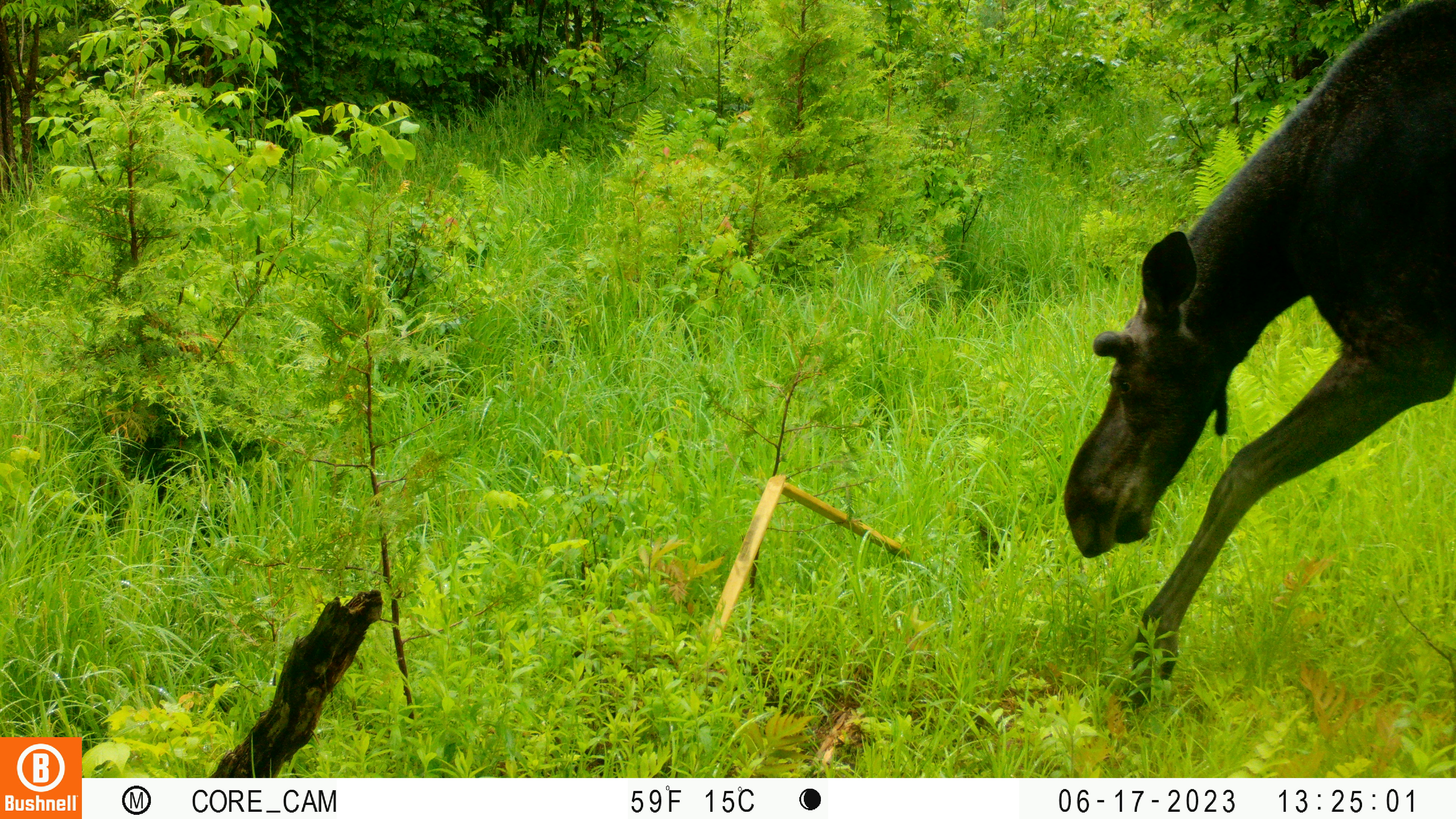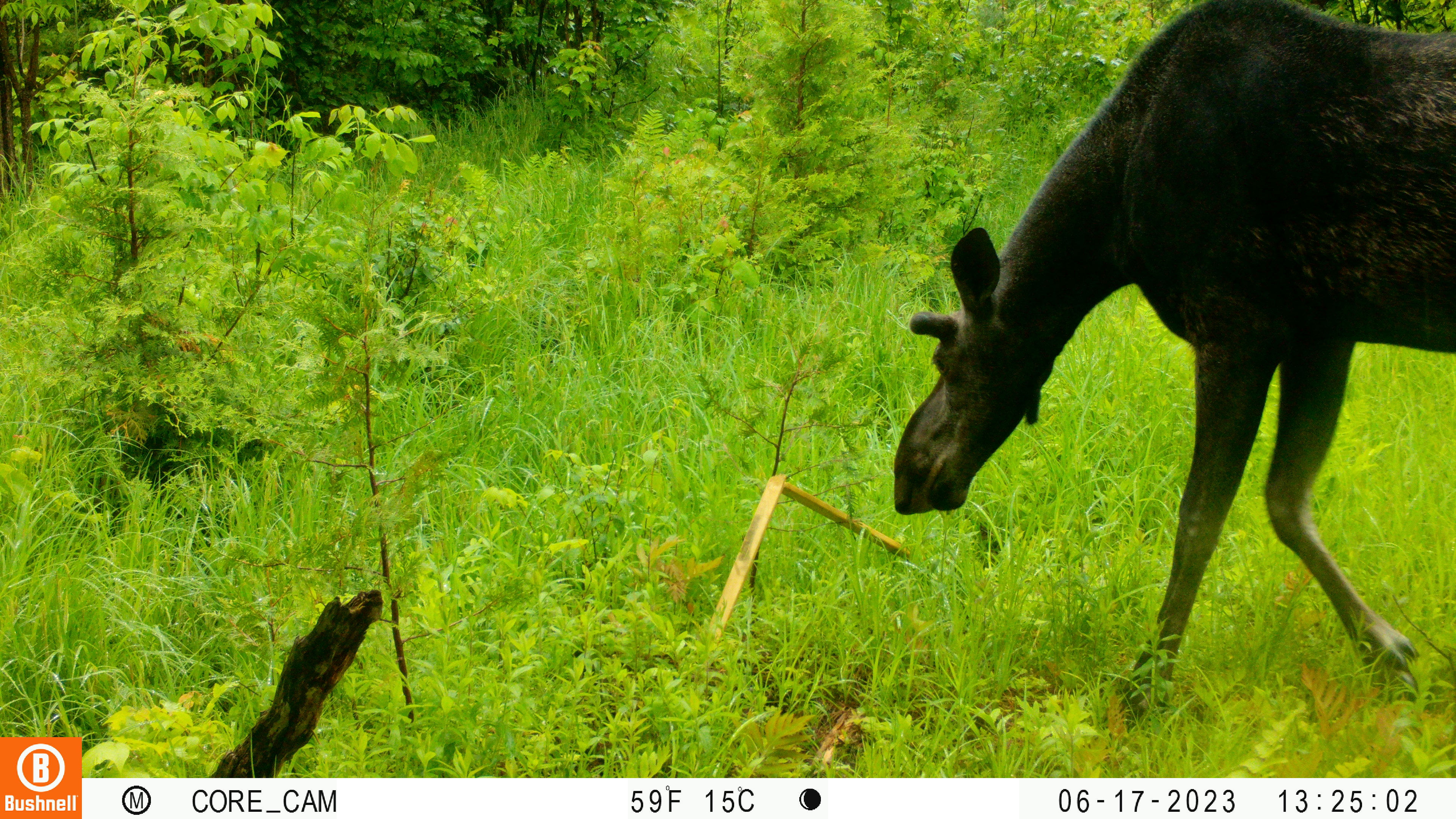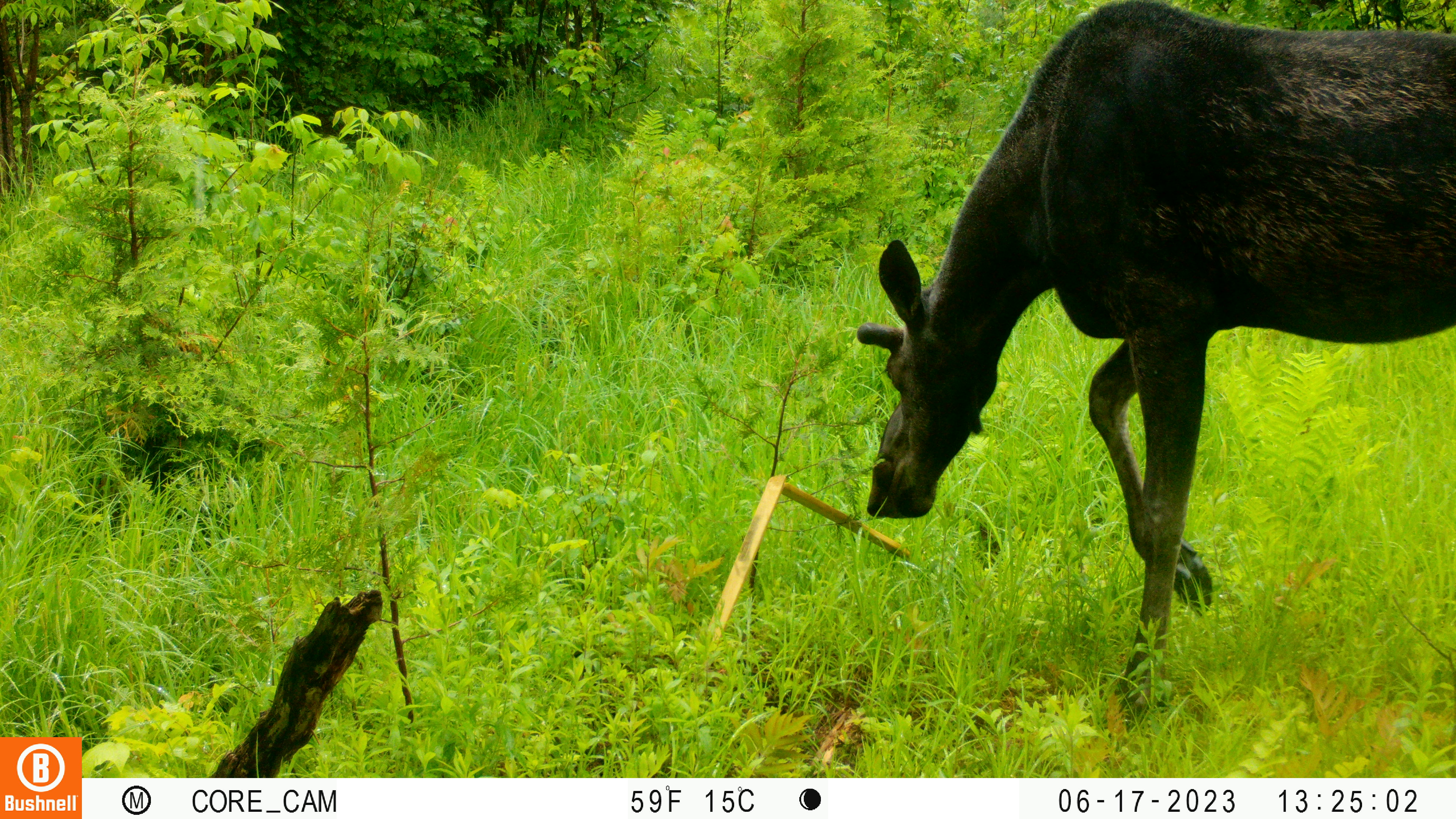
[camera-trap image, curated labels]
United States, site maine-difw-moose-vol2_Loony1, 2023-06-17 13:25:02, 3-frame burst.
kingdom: Animalia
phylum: Chordata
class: Mammalia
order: Artiodactyla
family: Cervidae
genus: Alces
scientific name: Alces alces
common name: moose